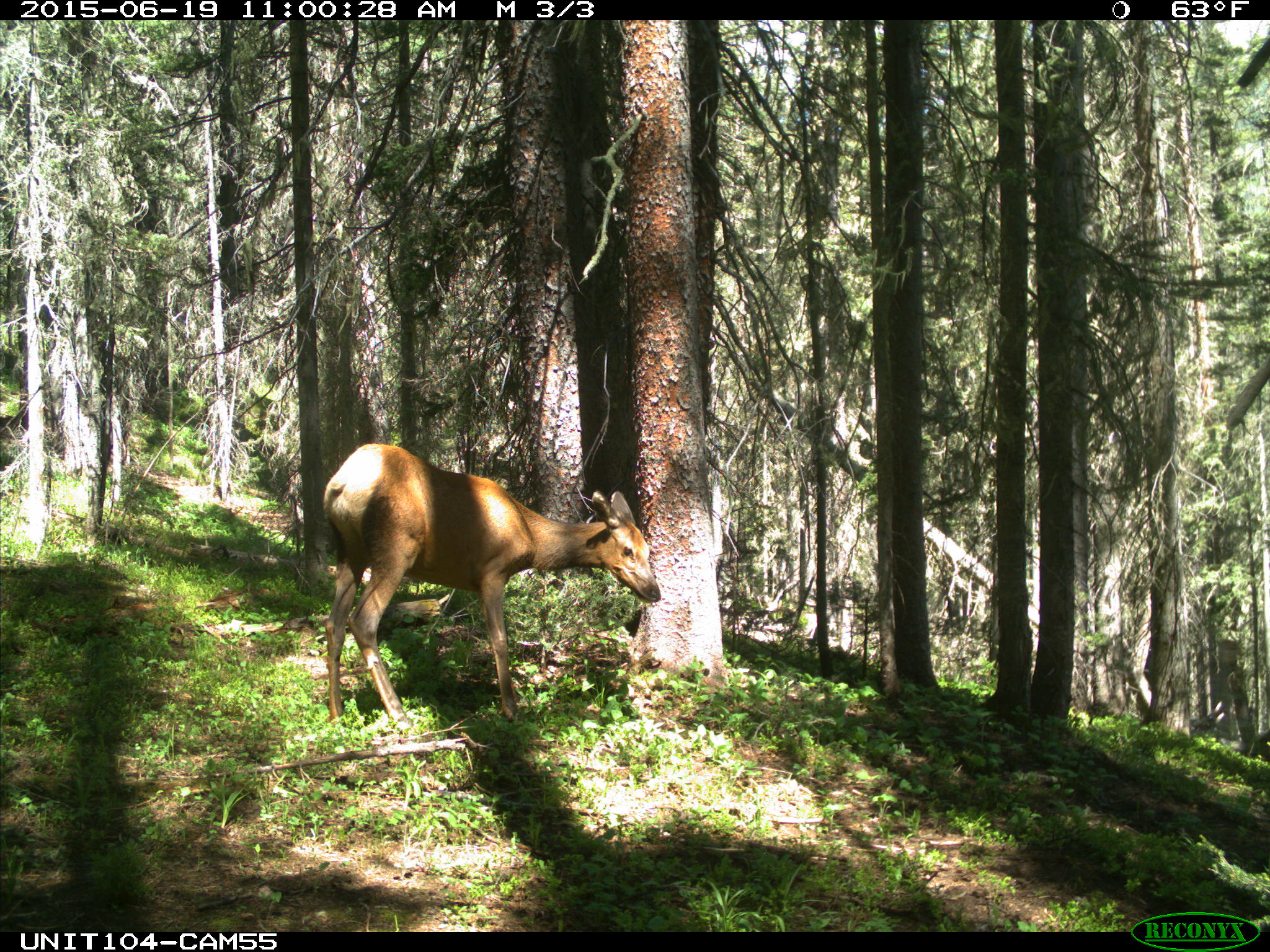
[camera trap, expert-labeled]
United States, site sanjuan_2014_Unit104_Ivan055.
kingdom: Animalia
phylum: Chordata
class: Mammalia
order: Artiodactyla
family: Cervidae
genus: Cervus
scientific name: Cervus elaphus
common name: red deer